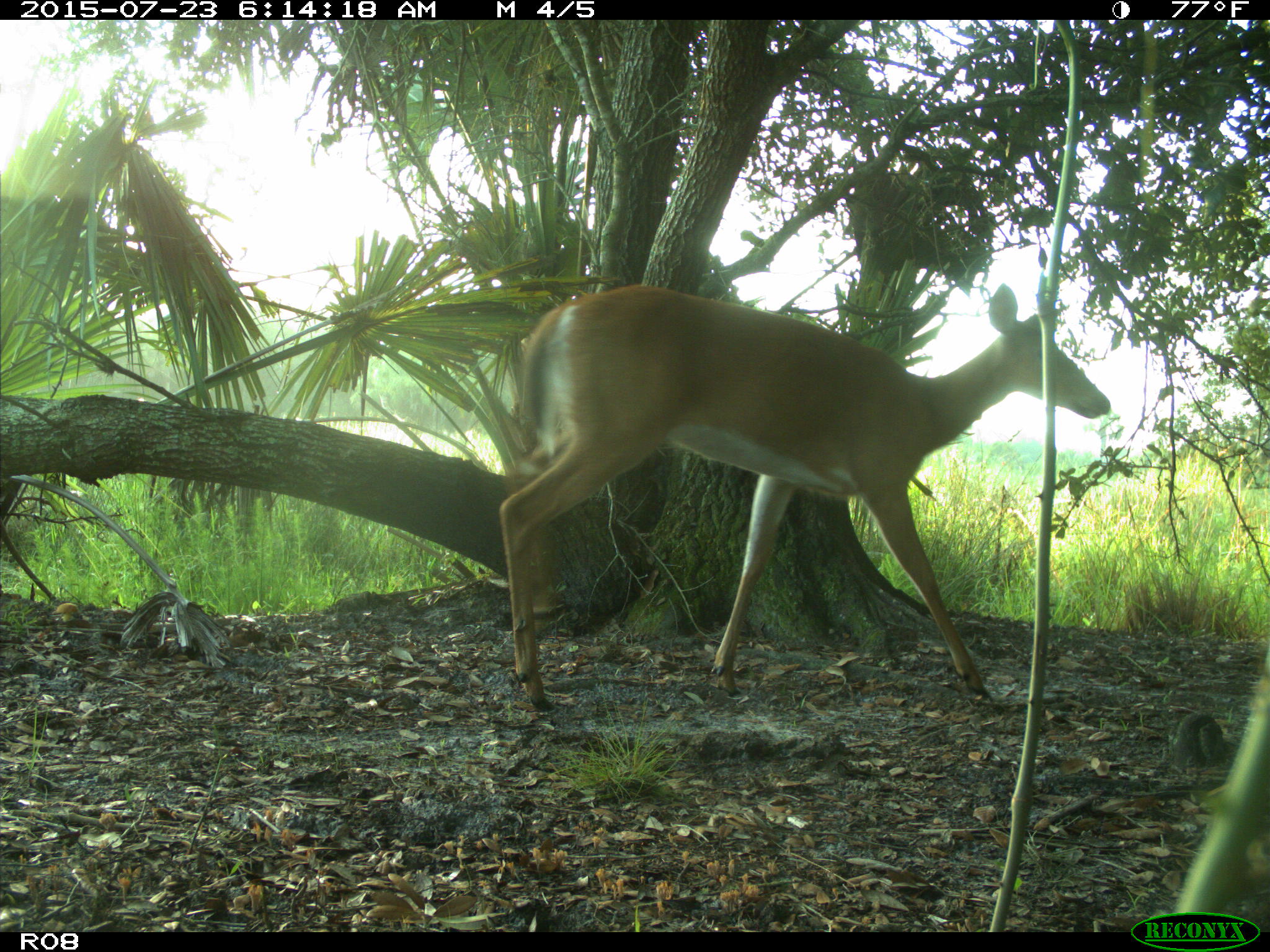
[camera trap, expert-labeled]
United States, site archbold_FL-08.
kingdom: Animalia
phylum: Chordata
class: Mammalia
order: Artiodactyla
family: Cervidae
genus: Odocoileus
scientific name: Odocoileus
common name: deer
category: unidentified deer